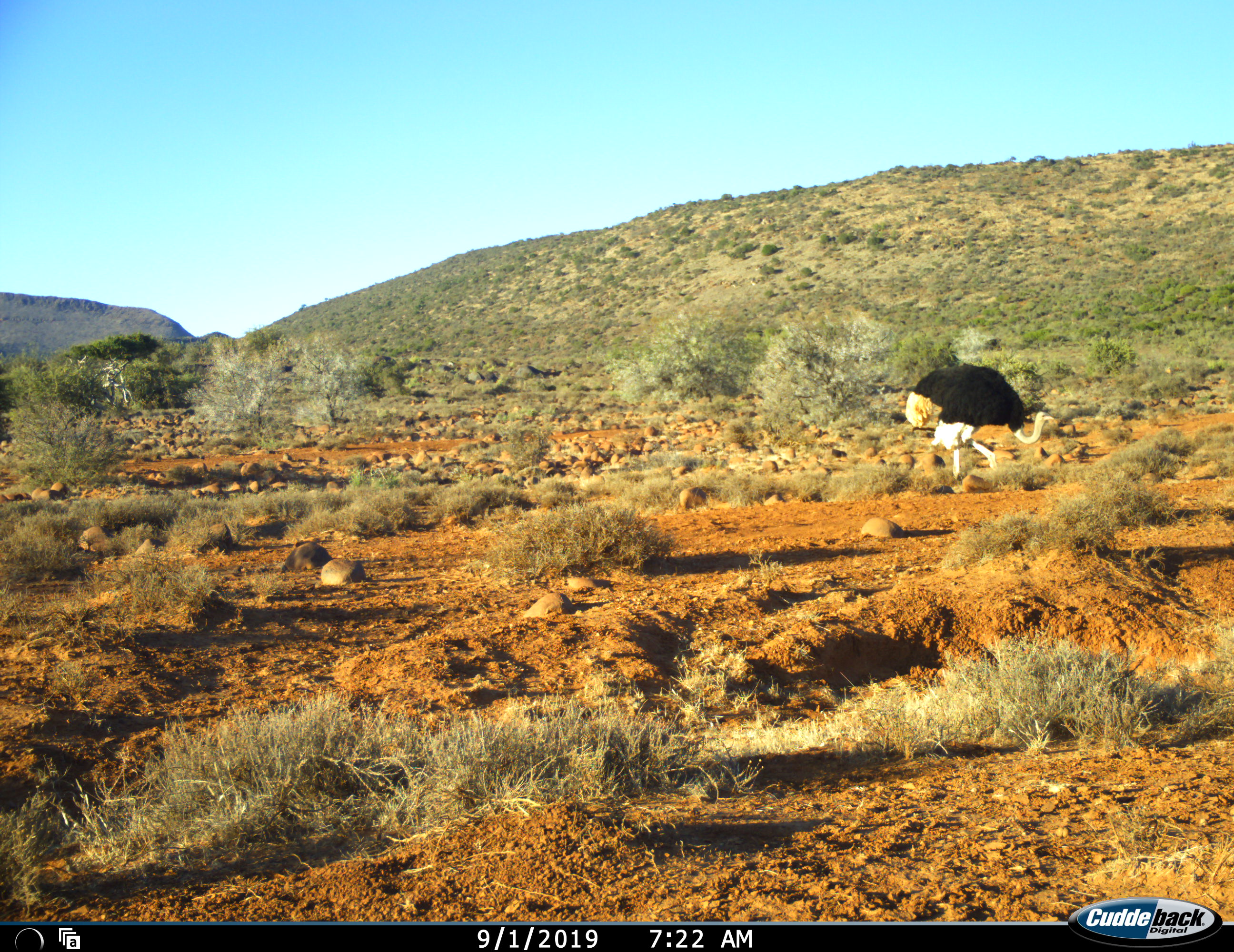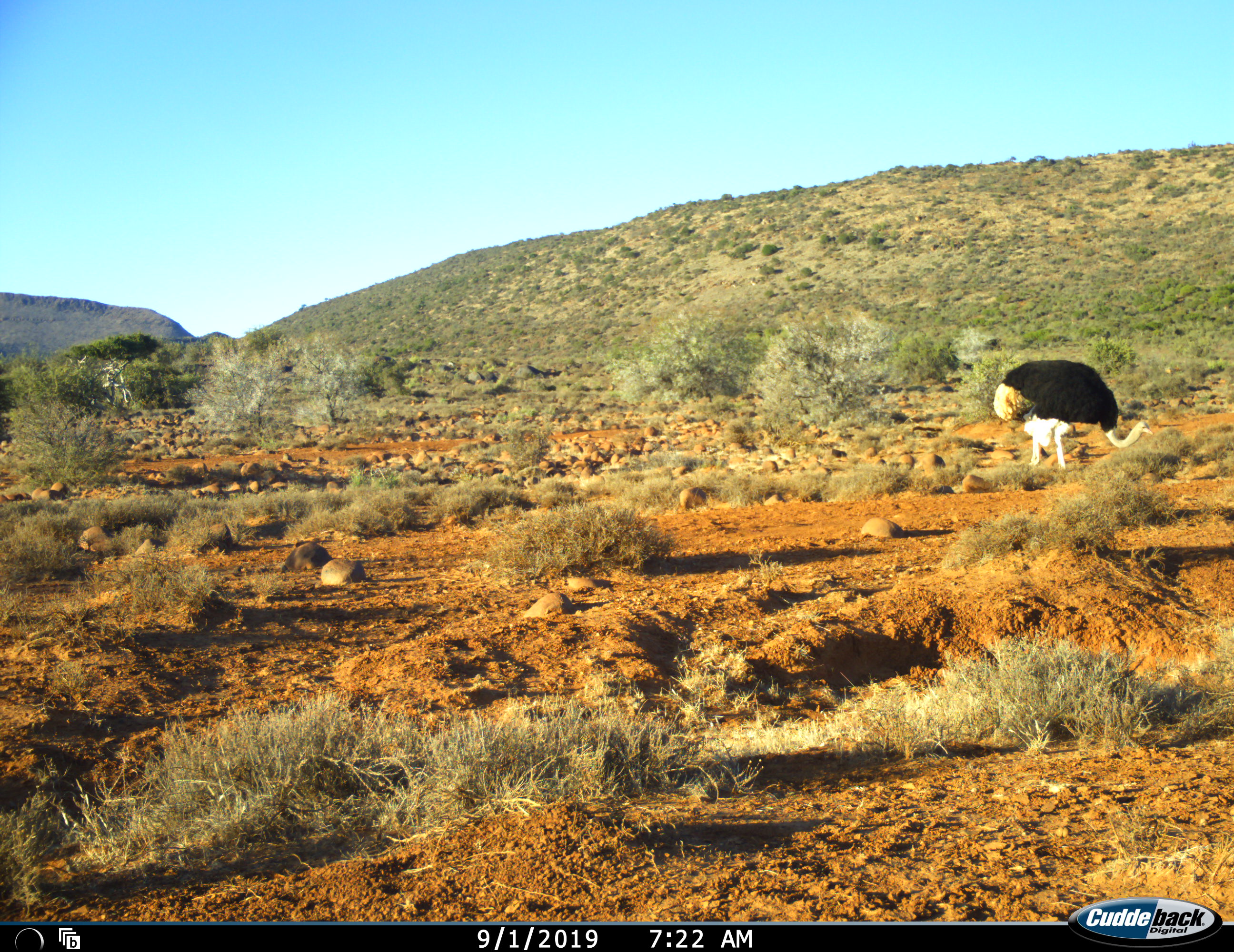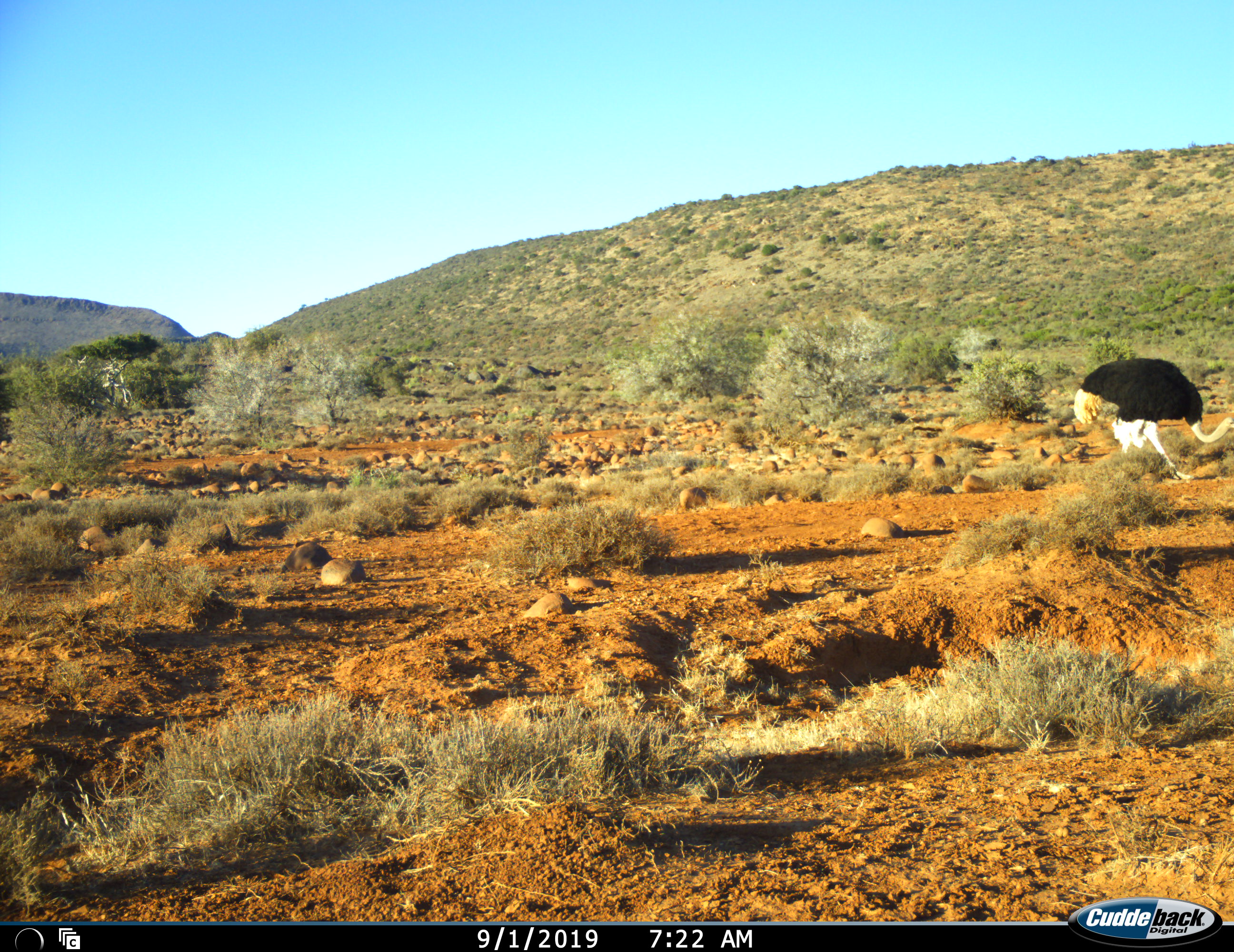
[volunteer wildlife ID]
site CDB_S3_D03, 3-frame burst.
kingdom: Animalia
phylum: Chordata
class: Aves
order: Struthioniformes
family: Struthionidae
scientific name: Struthionidae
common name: ostrich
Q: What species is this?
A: Ostrich (Struthionidae).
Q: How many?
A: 1.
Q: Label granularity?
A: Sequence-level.